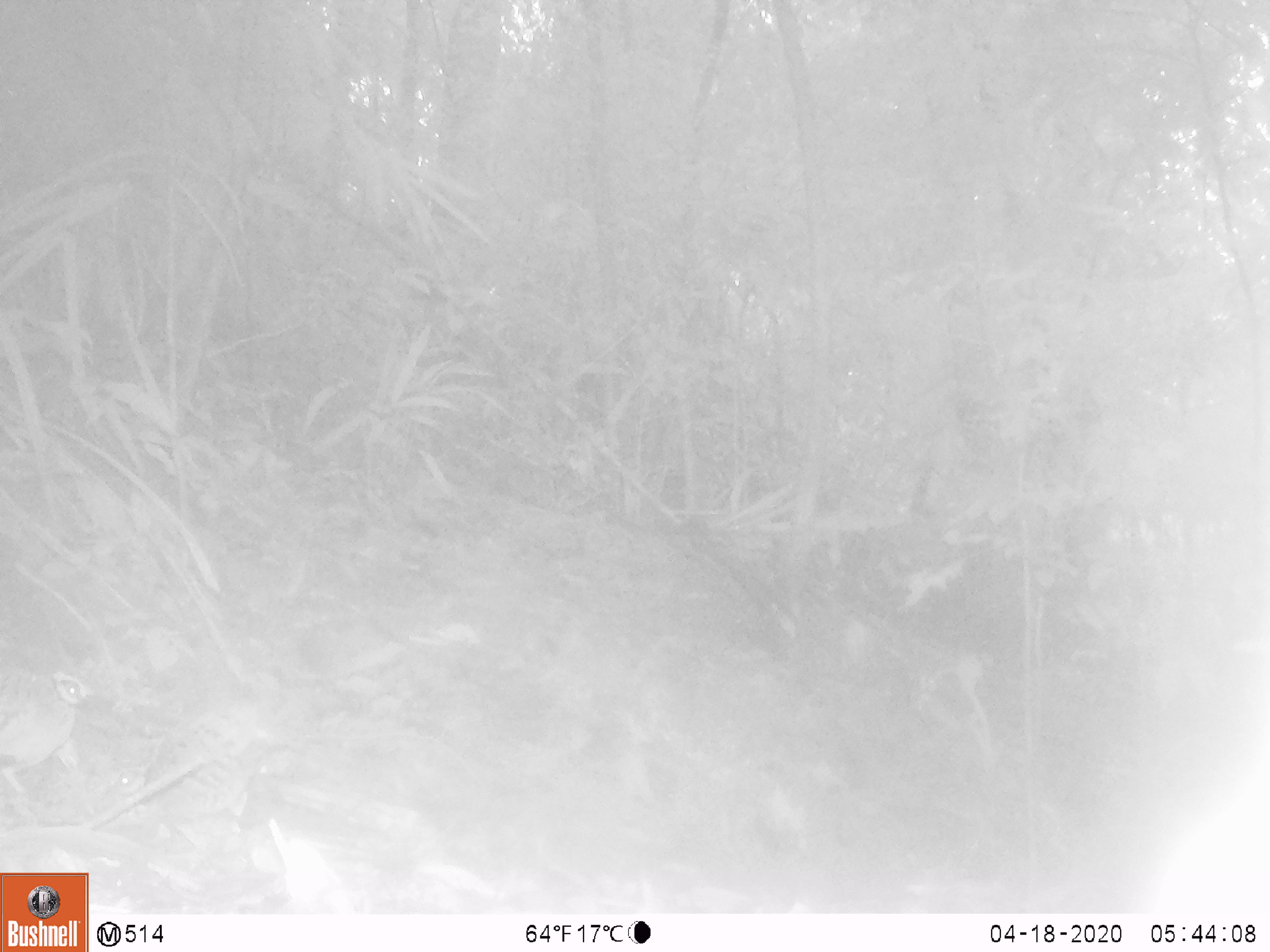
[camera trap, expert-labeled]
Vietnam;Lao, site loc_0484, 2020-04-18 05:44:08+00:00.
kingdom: Animalia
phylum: Chordata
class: Aves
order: Galliformes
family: Phasianidae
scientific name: Phasianidae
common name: partridge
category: unidentified partridge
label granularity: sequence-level